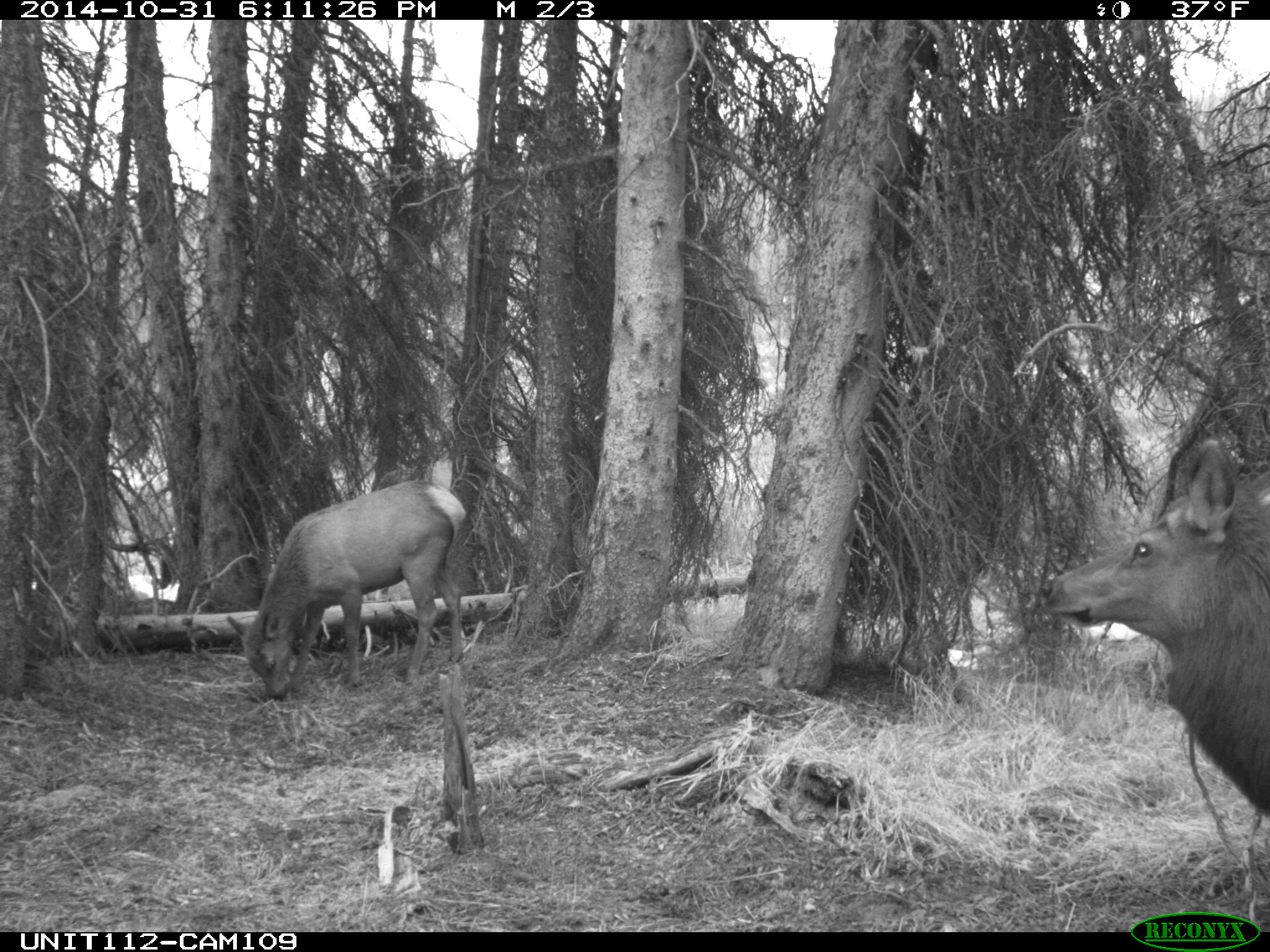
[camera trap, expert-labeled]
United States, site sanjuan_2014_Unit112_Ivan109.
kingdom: Animalia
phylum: Chordata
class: Mammalia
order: Artiodactyla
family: Cervidae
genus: Cervus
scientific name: Cervus elaphus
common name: red deer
Cervus elaphus (red deer).